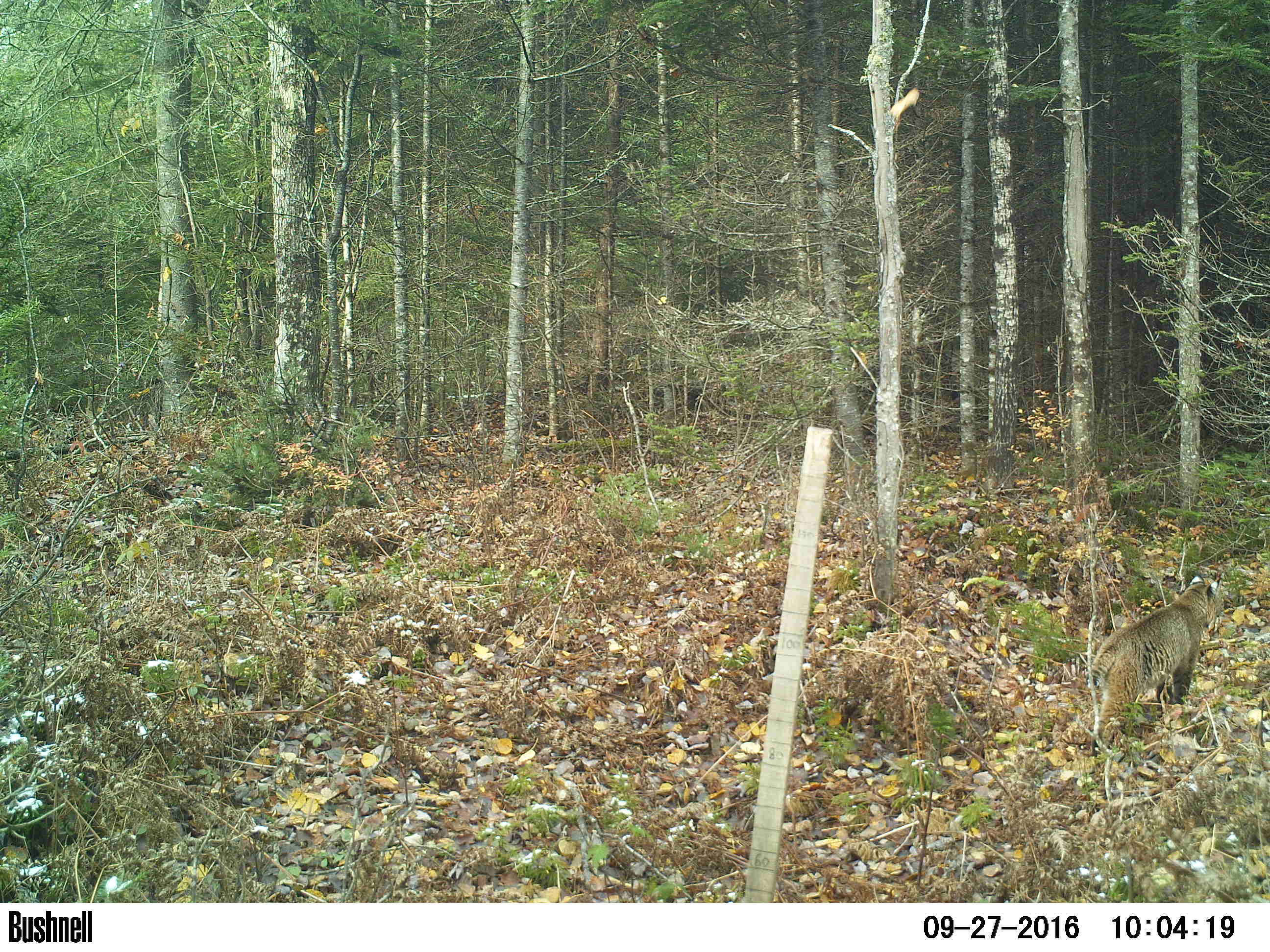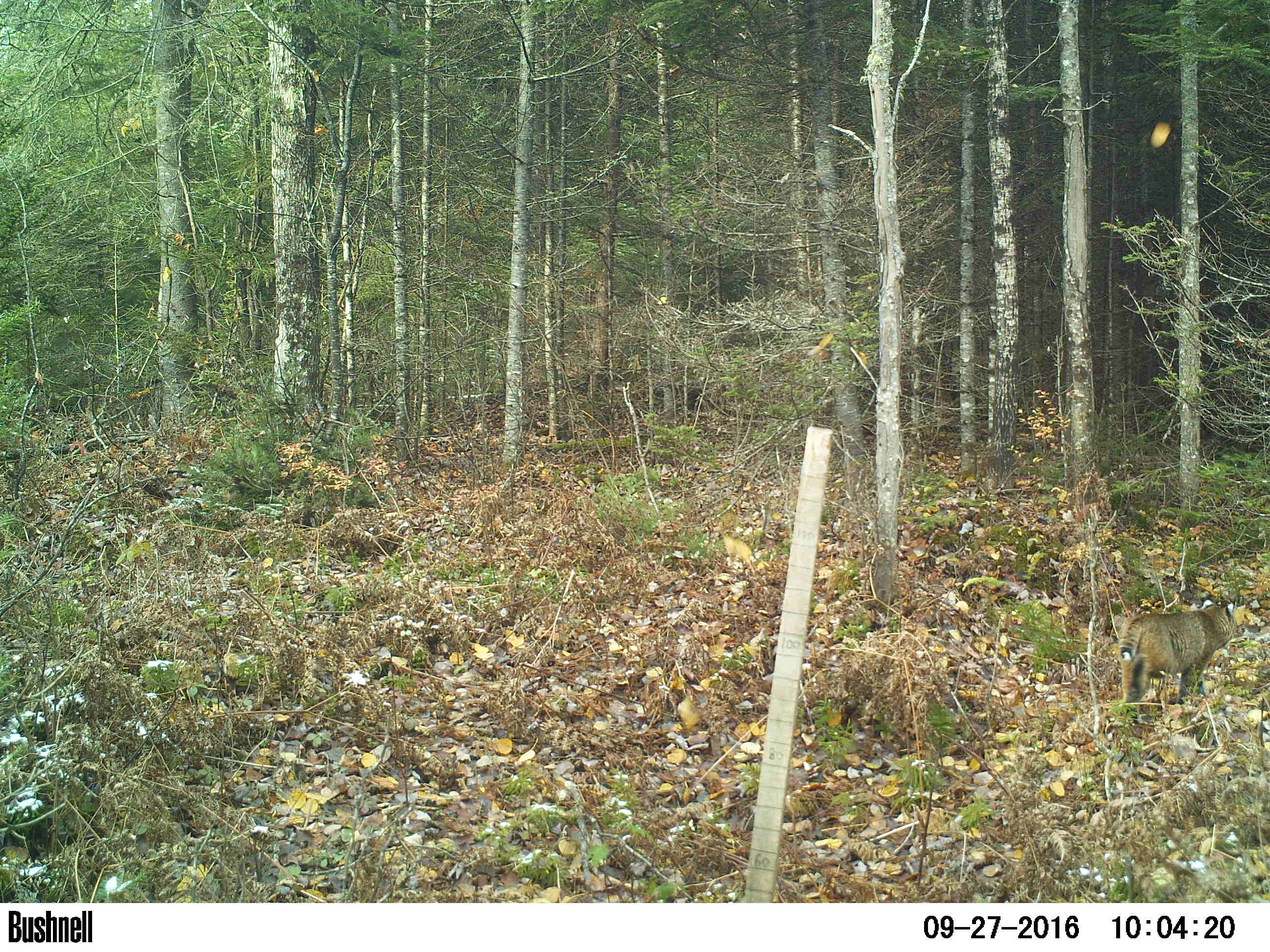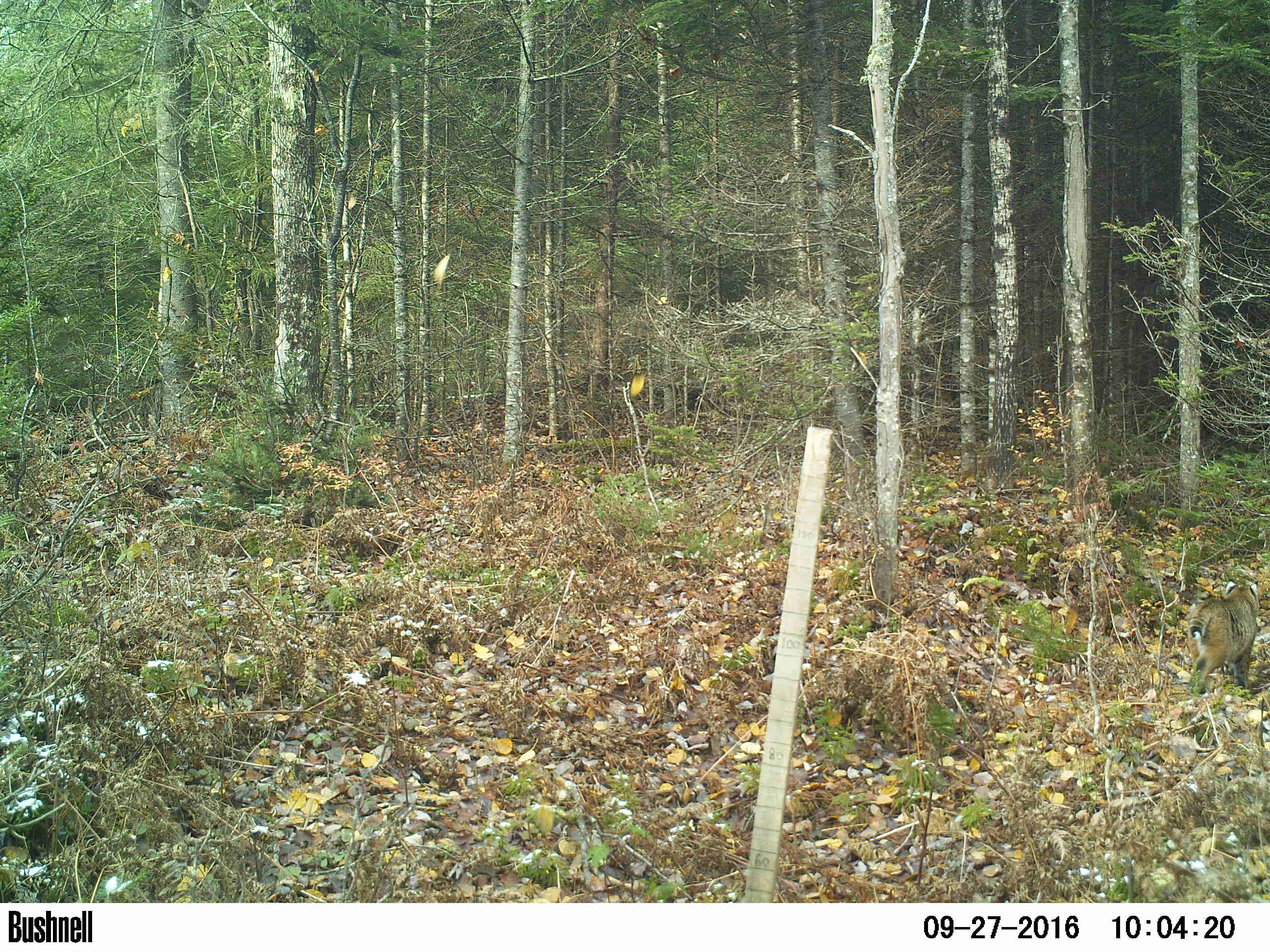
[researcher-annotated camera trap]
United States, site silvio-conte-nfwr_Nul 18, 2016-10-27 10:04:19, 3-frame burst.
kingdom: Animalia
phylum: Chordata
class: Mammalia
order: Carnivora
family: Felidae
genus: Lynx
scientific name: Lynx rufus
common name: bobcat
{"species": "bobcat (Lynx rufus)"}